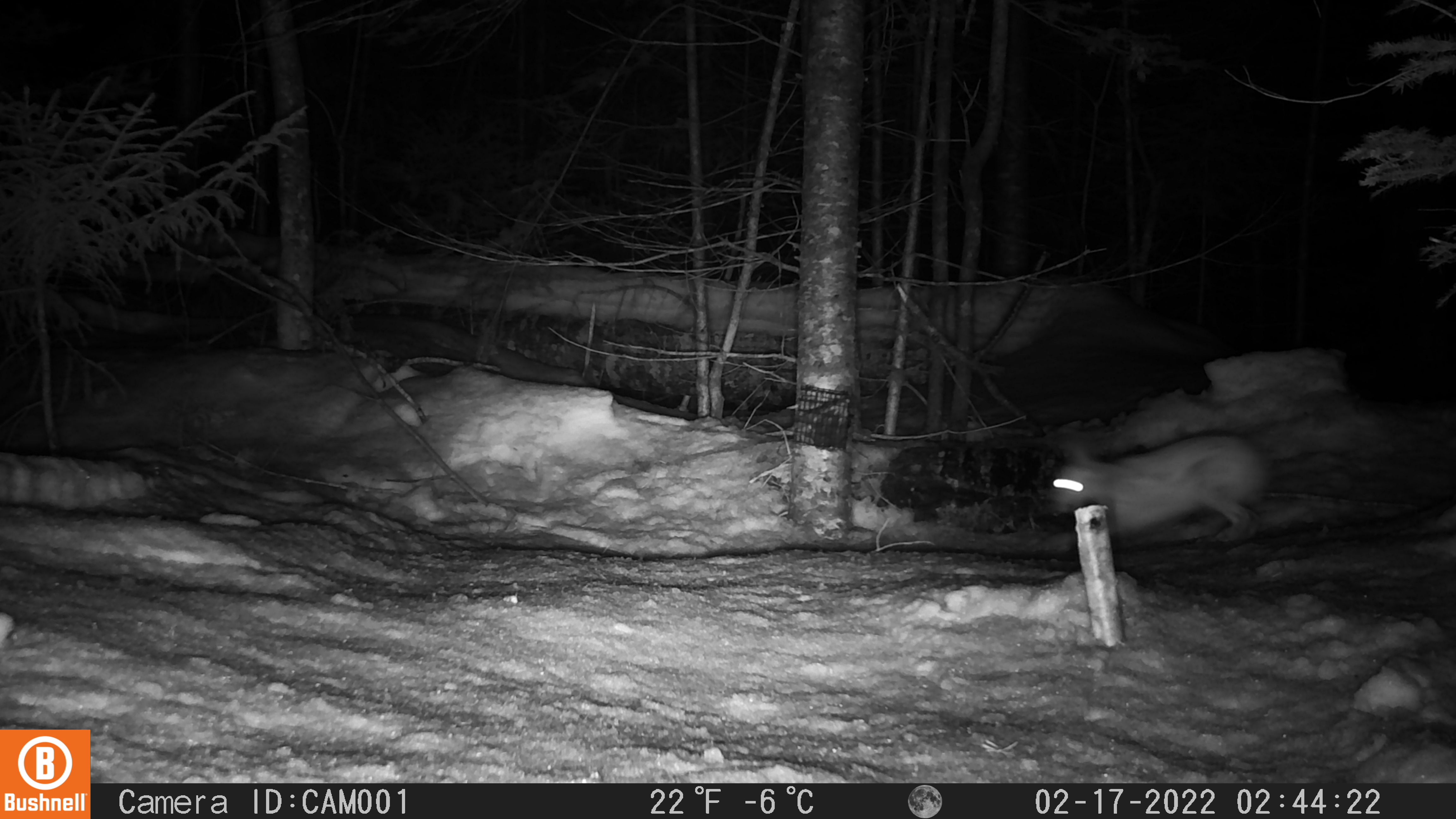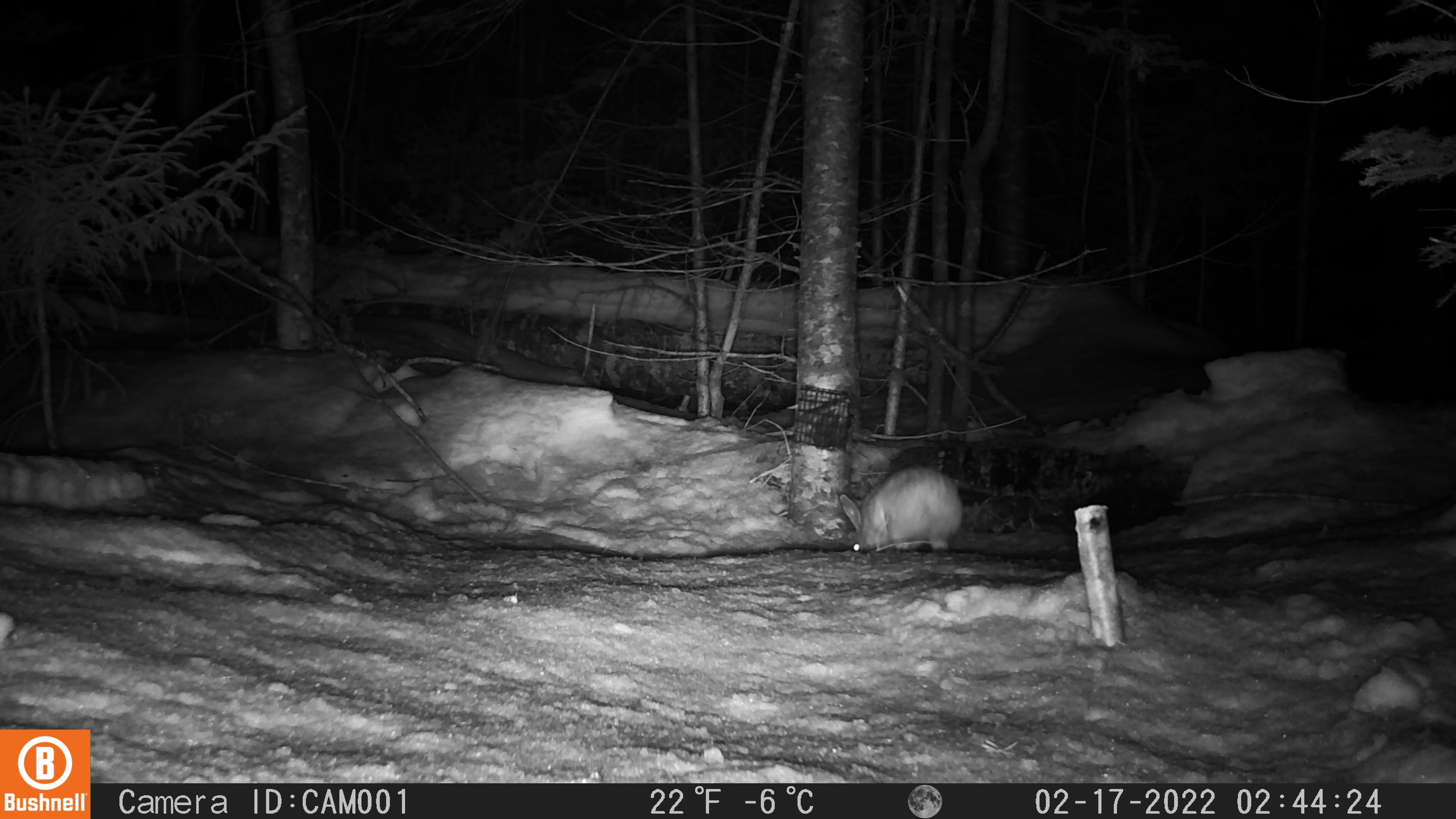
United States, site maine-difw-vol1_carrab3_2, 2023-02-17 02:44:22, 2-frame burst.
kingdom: Animalia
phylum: Chordata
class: Mammalia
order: Lagomorpha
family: Leporidae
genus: Lepus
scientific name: Lepus americanus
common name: snowshoe hare